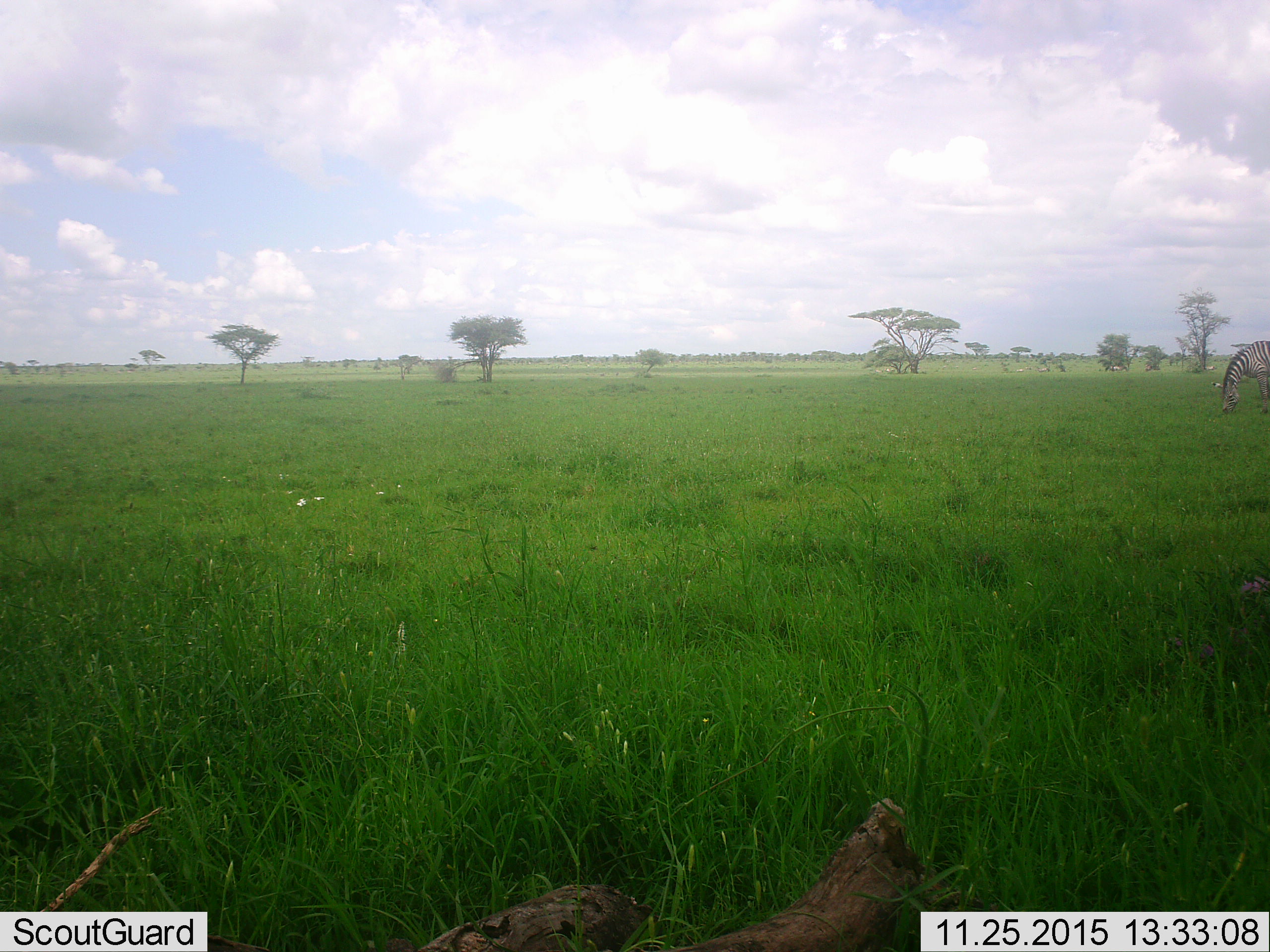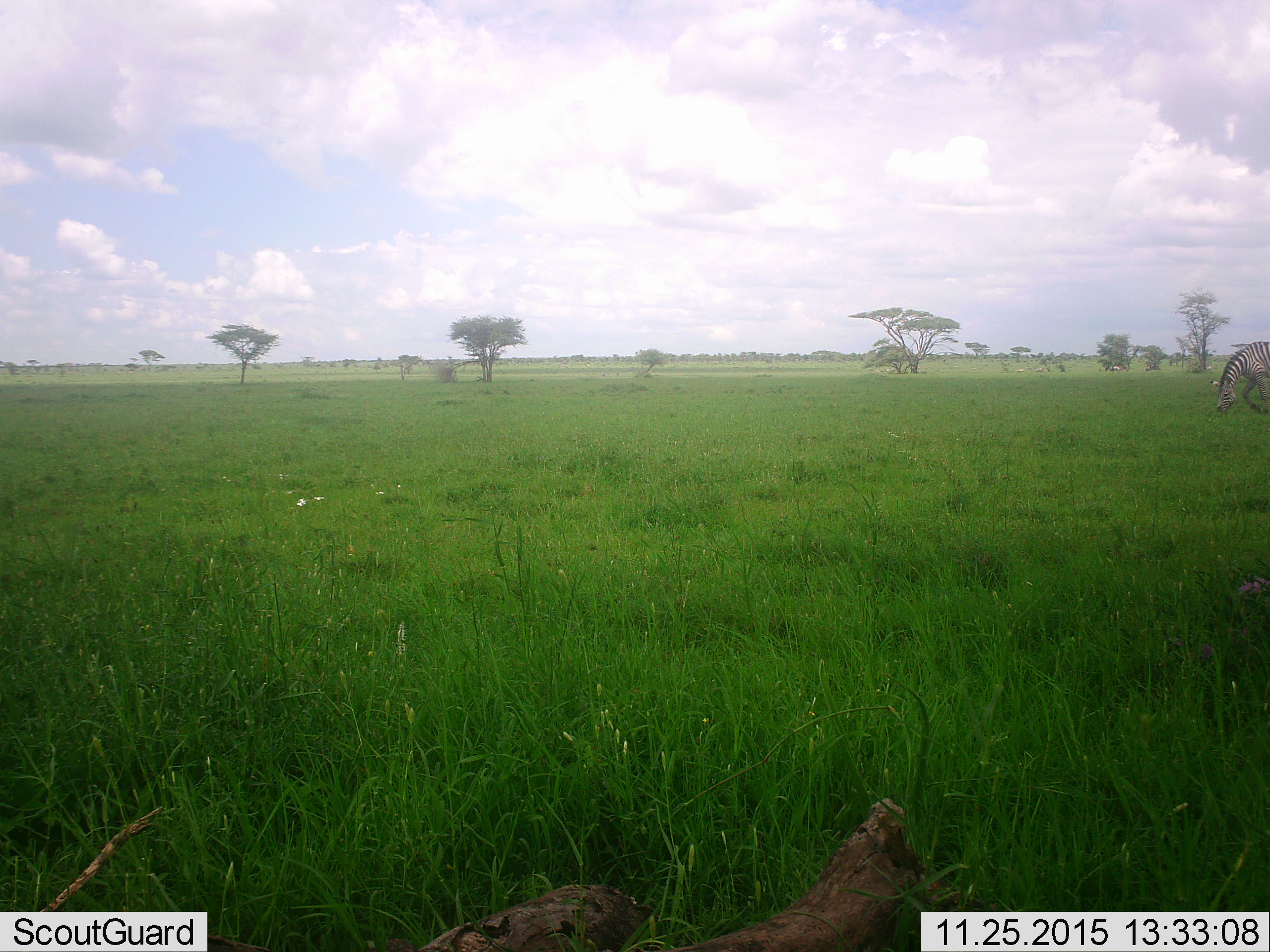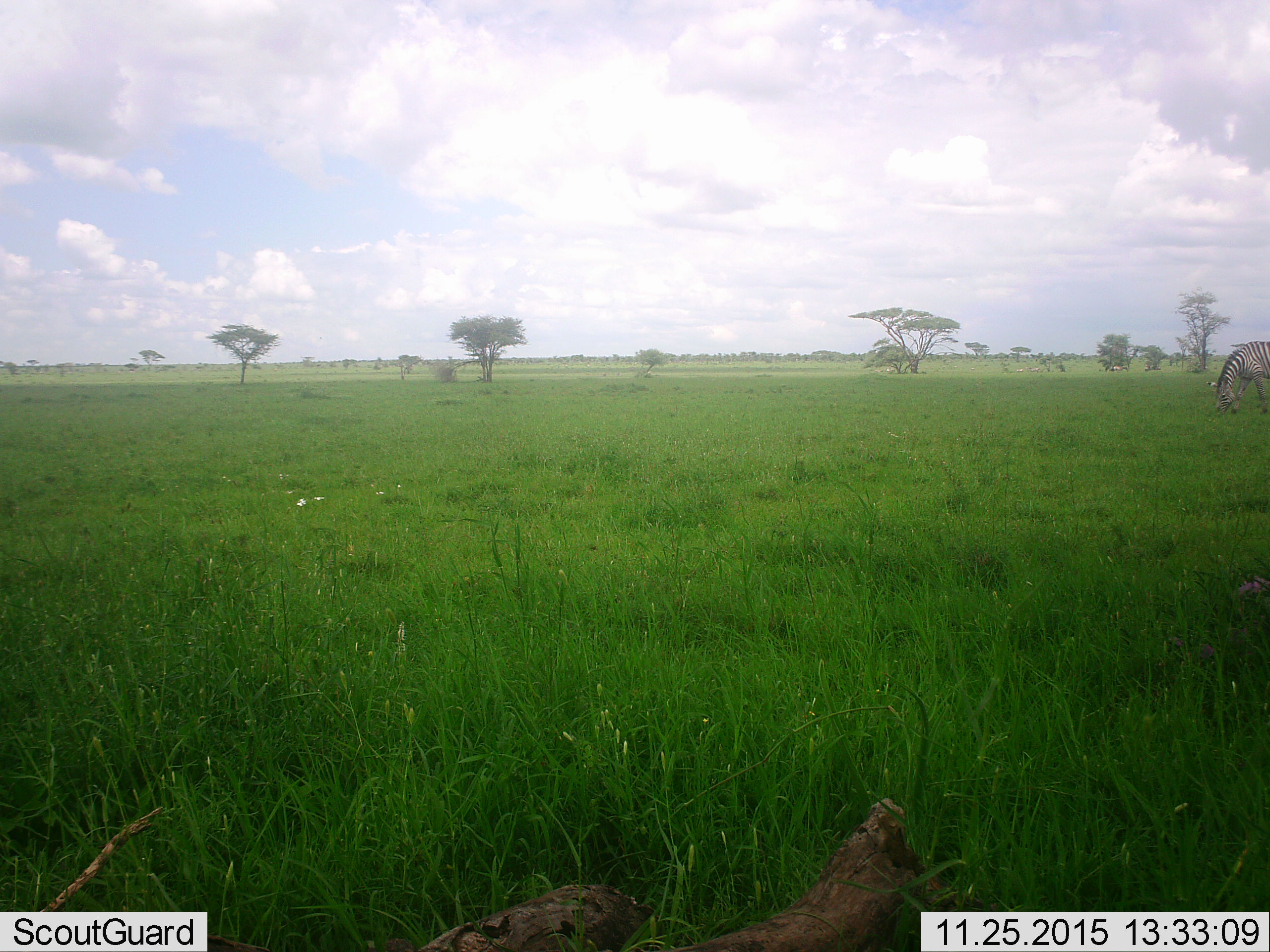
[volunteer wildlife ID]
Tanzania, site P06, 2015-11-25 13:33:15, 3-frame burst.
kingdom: Animalia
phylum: Chordata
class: Mammalia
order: Perissodactyla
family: Equidae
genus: Equus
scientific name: Equus quagga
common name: plains zebra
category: zebra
Zebra (plains zebra) (Equus quagga), count 5. Behavior (volunteer vote fractions): standing 50%, resting 0%, moving 33%, interacting 0%. Young present (vote fraction): 0%. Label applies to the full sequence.